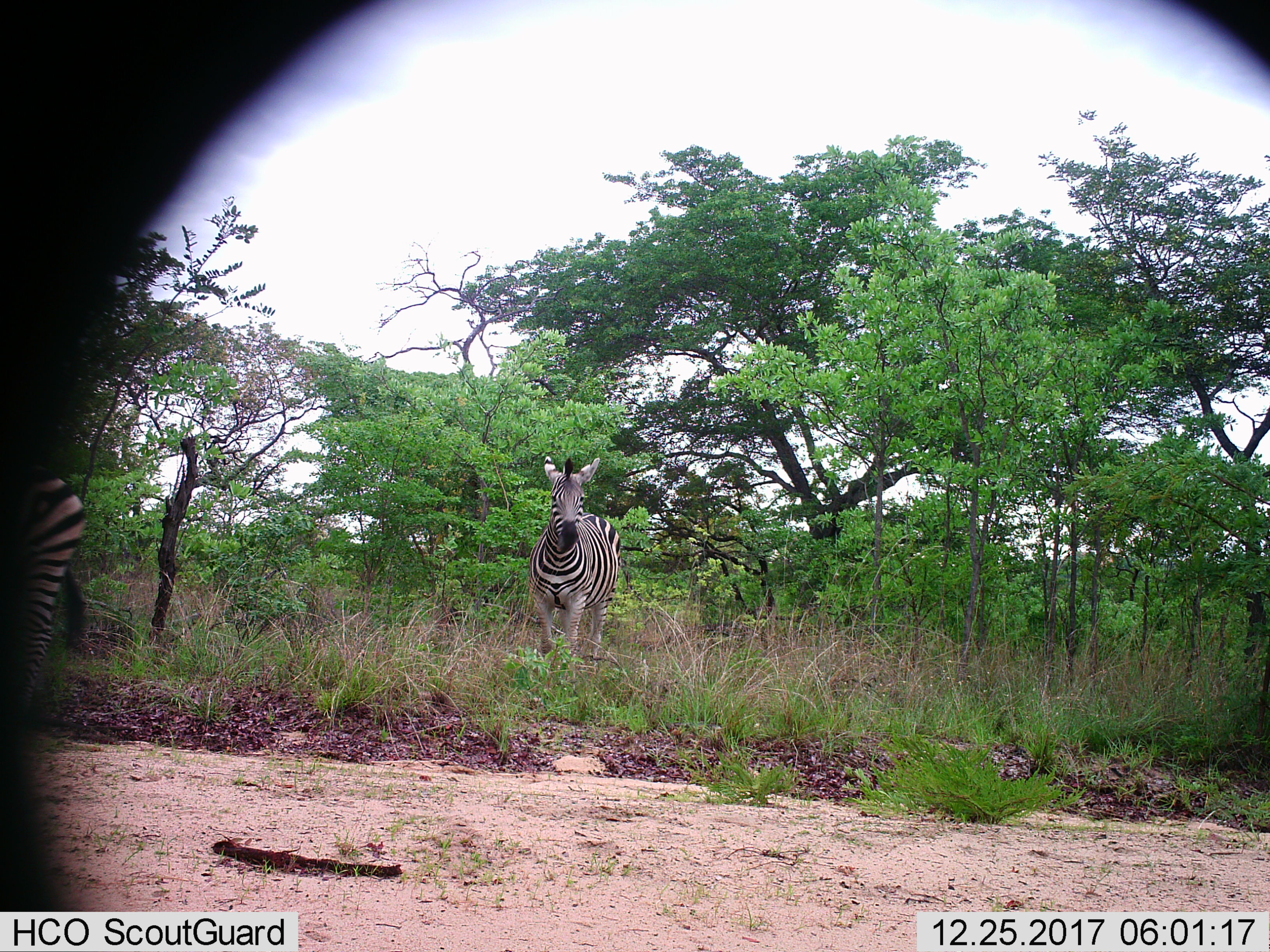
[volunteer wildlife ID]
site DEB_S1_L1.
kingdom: Animalia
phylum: Chordata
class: Mammalia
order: Perissodactyla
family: Equidae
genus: Equus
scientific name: Equus quagga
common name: plains zebra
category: zebraplains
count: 2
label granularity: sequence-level